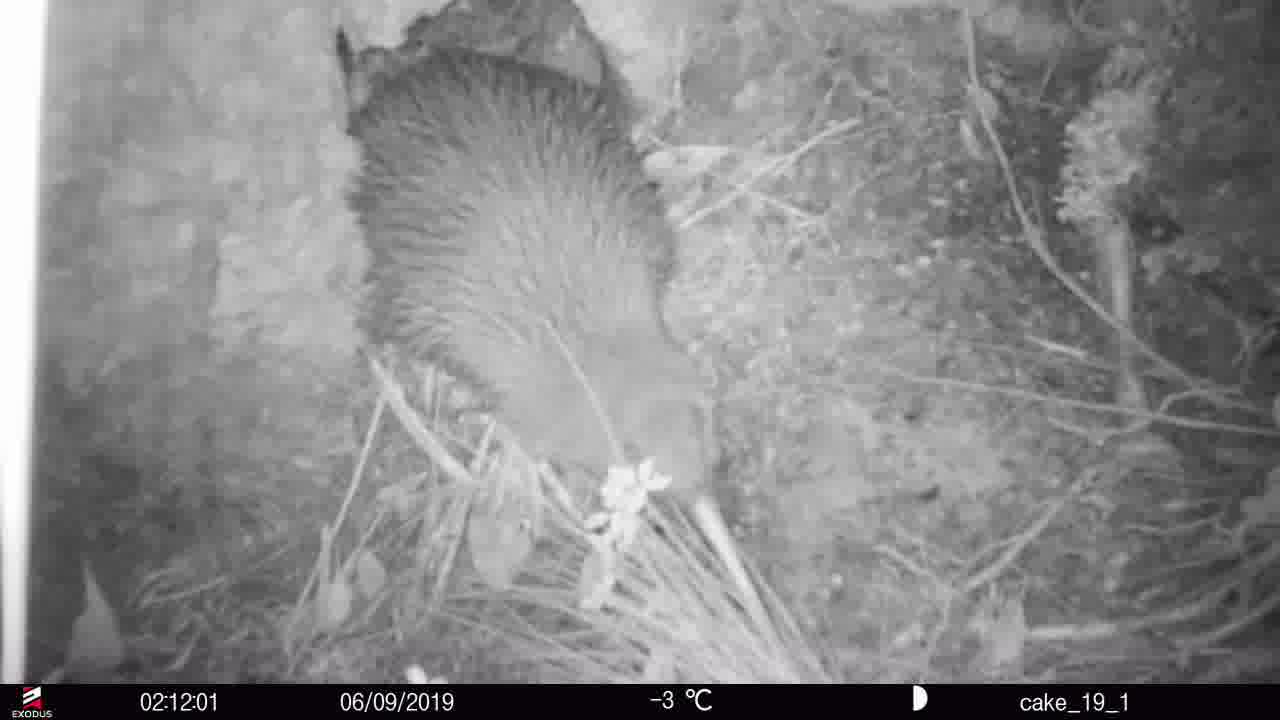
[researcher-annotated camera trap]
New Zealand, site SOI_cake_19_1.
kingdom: Animalia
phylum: Chordata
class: Aves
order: Apterygiformes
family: Apterygidae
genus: Apteryx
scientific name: Apteryx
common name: kiwi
Kiwi (Apteryx).